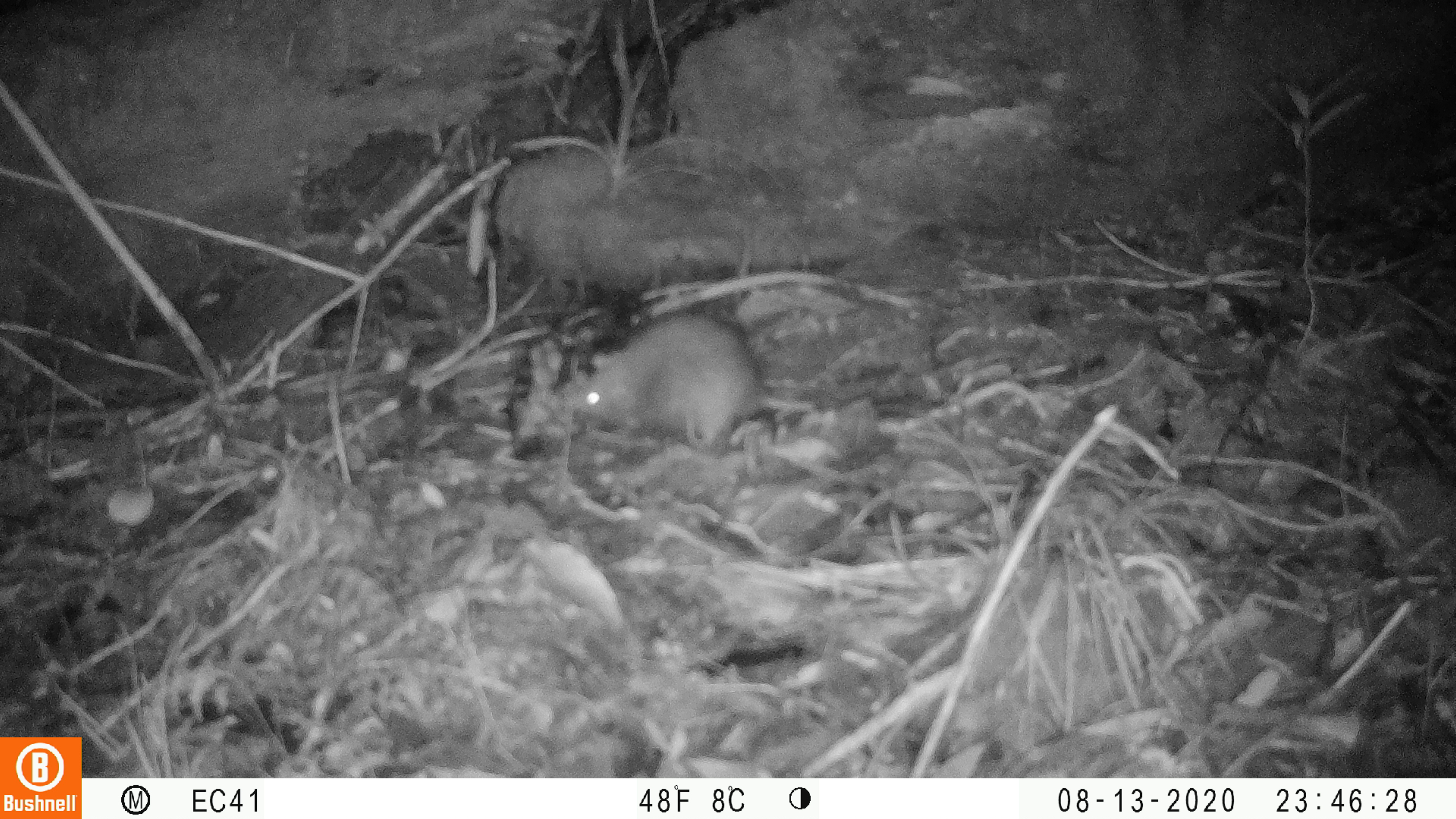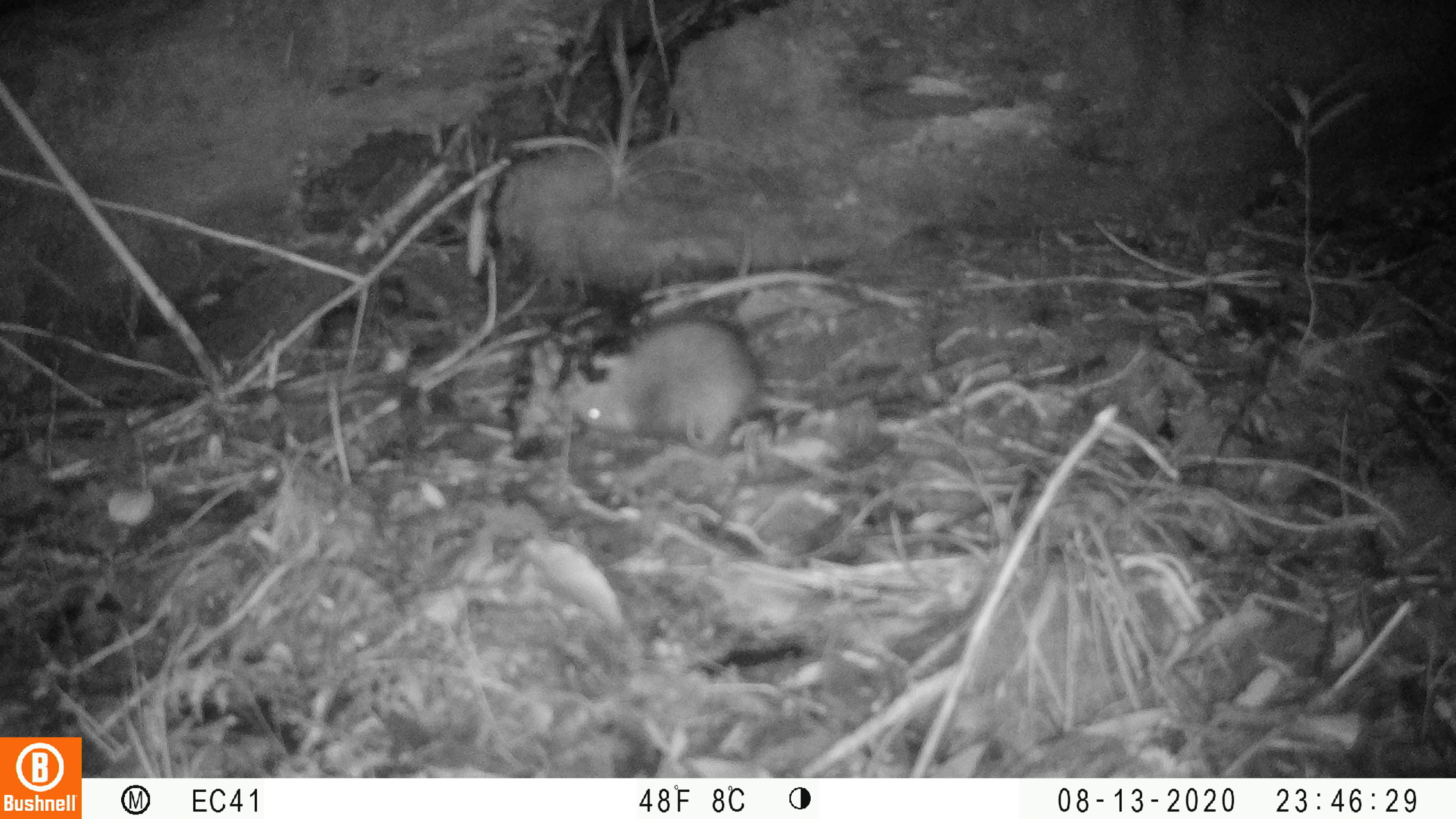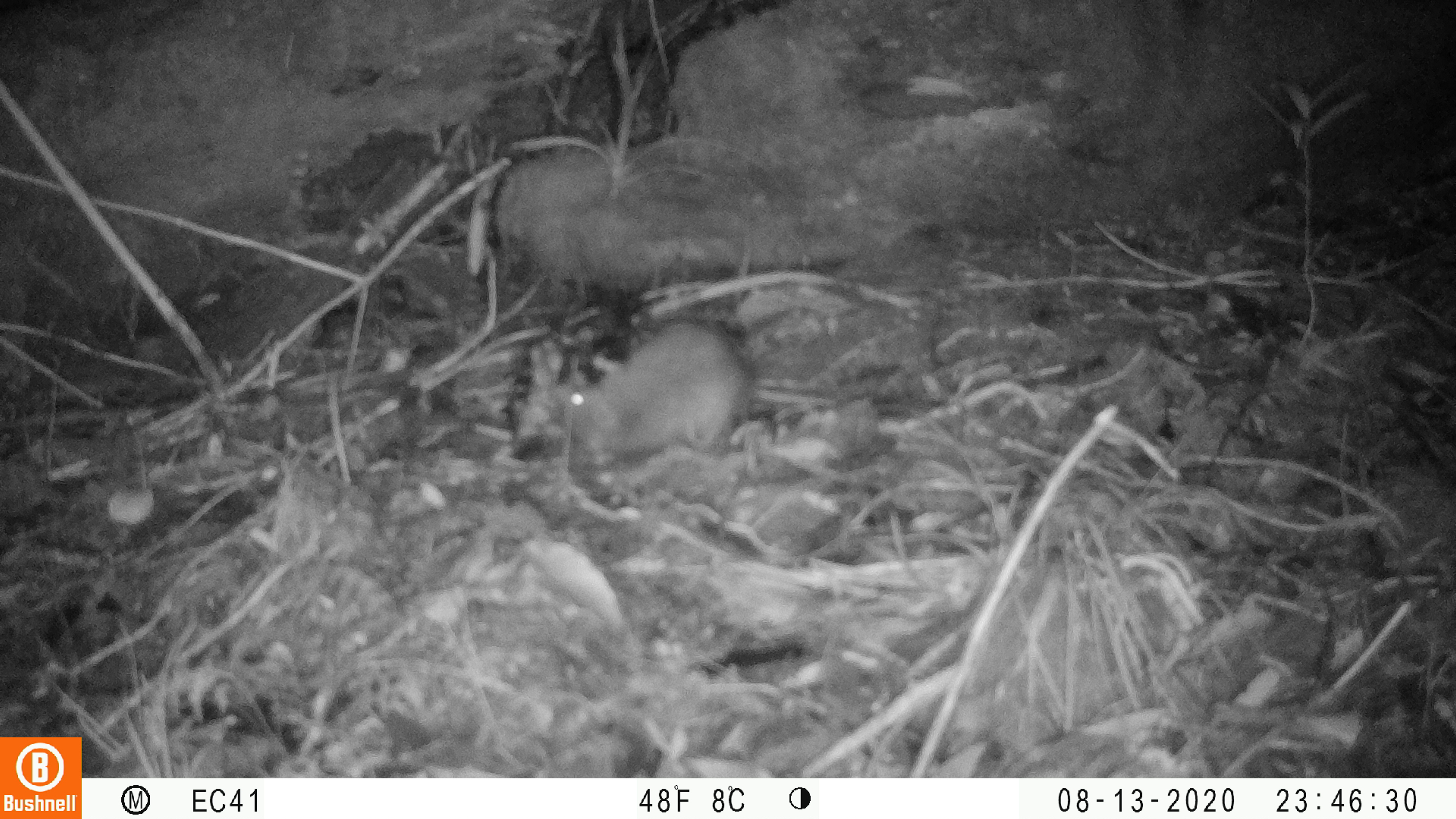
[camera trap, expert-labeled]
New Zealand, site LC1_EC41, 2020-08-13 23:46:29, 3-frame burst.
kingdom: Animalia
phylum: Chordata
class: Mammalia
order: Rodentia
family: Muridae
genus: Rattus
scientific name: Rattus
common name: rat